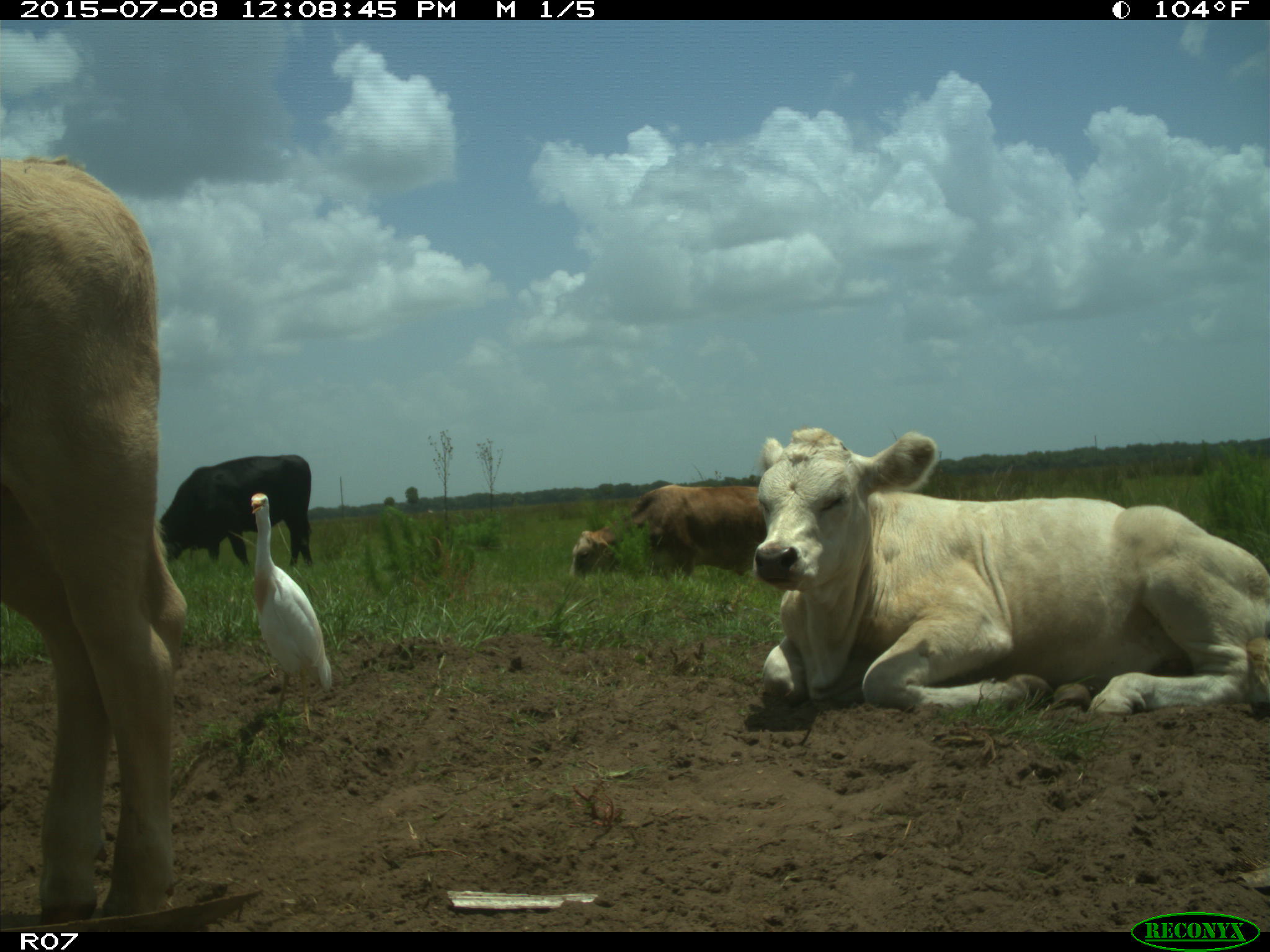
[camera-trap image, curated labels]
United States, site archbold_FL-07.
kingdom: Animalia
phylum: Chordata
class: Mammalia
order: Artiodactyla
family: Bovidae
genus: Bos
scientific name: Bos taurus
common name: domestic cow